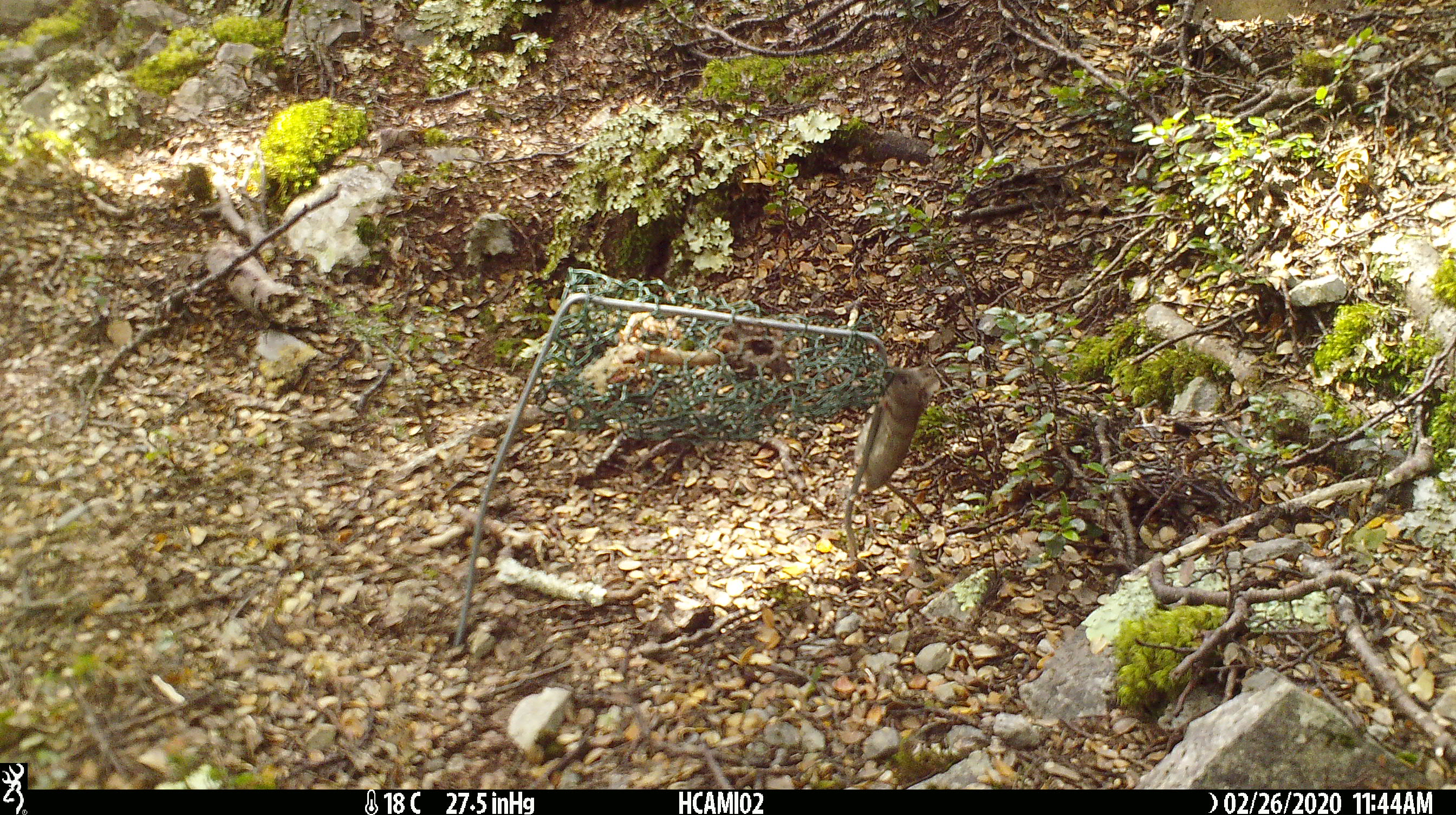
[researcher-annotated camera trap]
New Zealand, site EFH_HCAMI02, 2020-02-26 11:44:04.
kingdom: Animalia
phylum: Chordata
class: Mammalia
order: Rodentia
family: Muridae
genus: Mus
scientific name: Mus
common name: mouse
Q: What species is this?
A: Mouse (Mus).